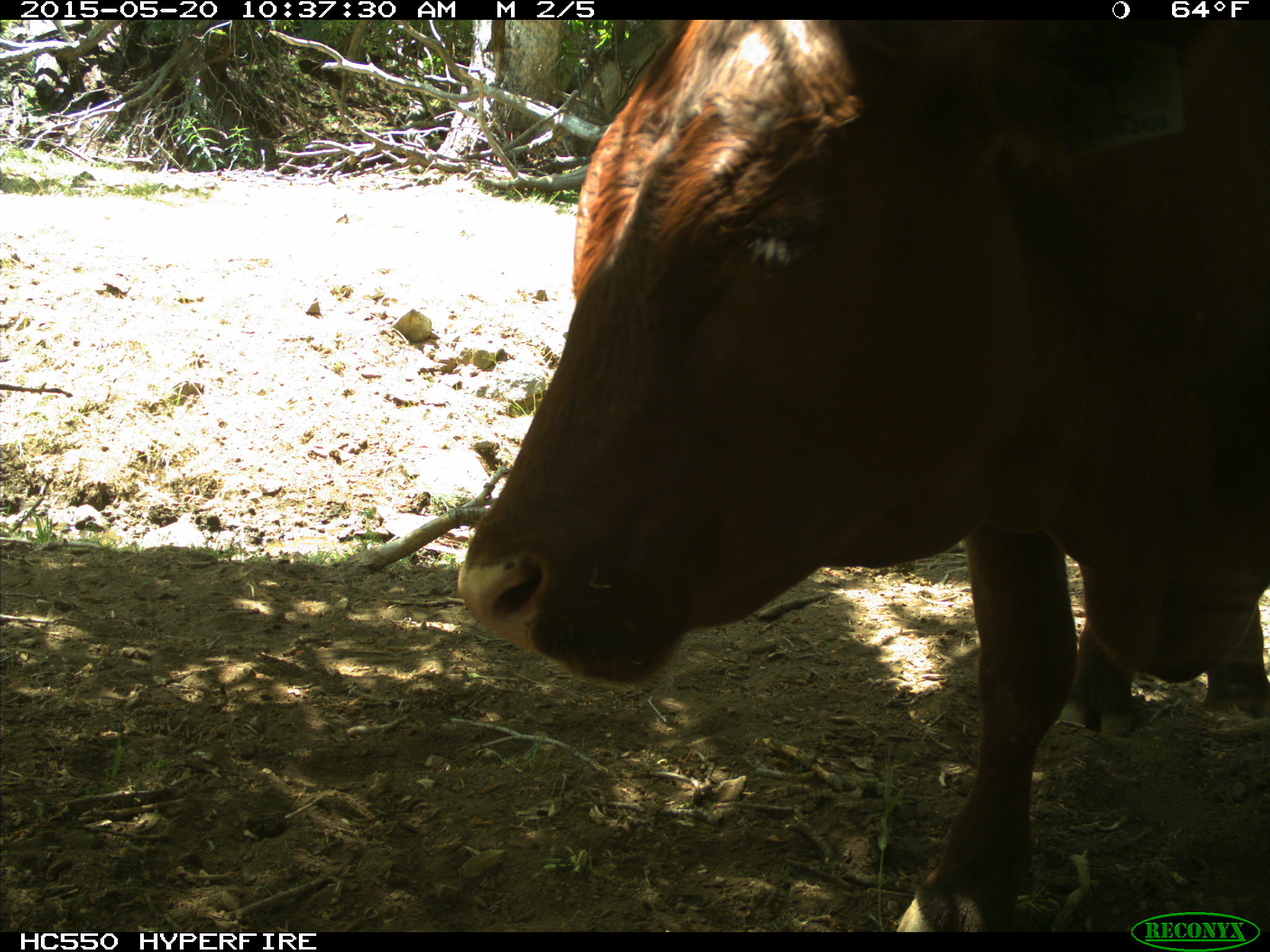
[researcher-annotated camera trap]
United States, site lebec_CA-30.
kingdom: Animalia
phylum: Chordata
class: Mammalia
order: Artiodactyla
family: Bovidae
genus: Bos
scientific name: Bos taurus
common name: domestic cow